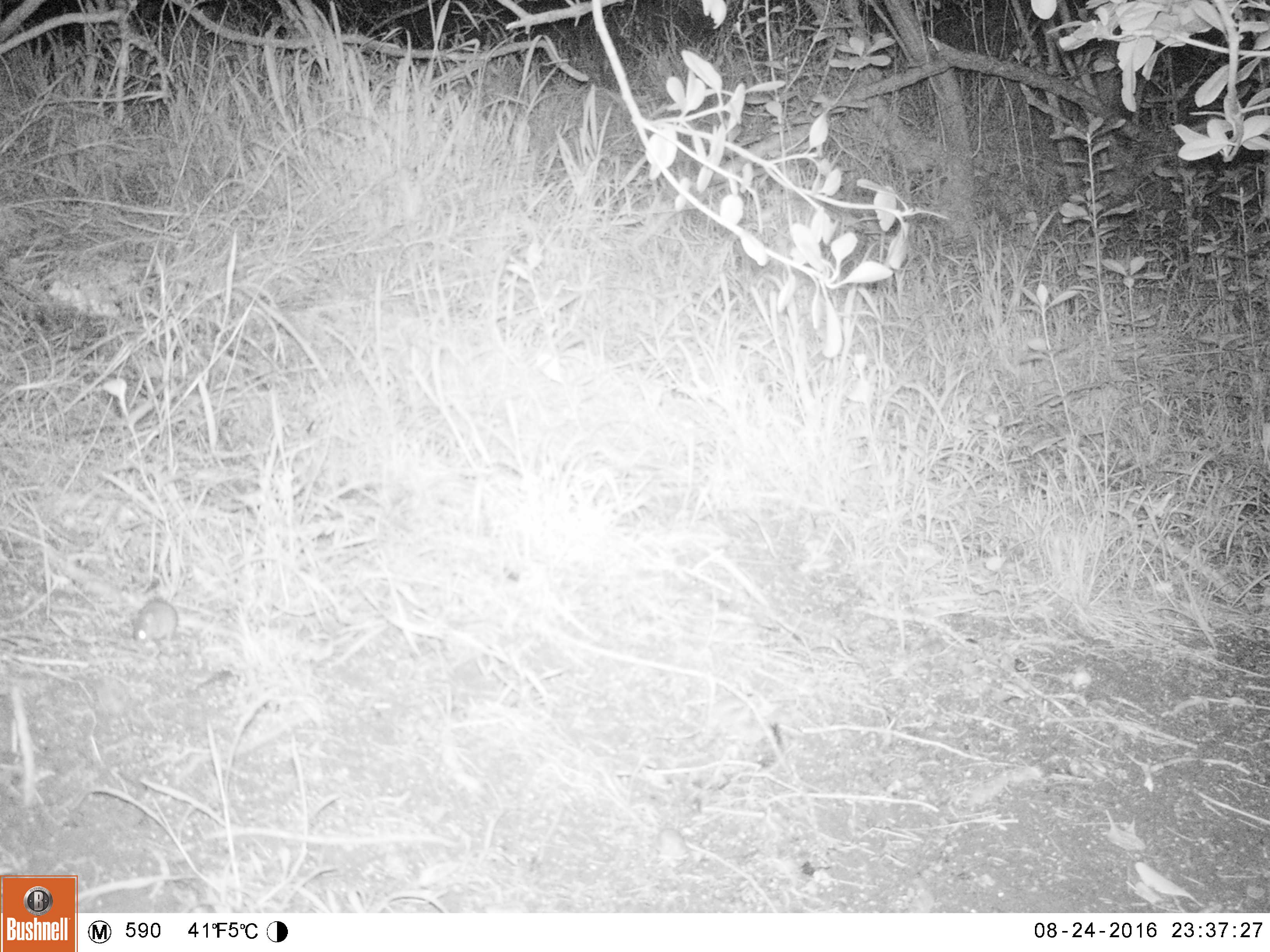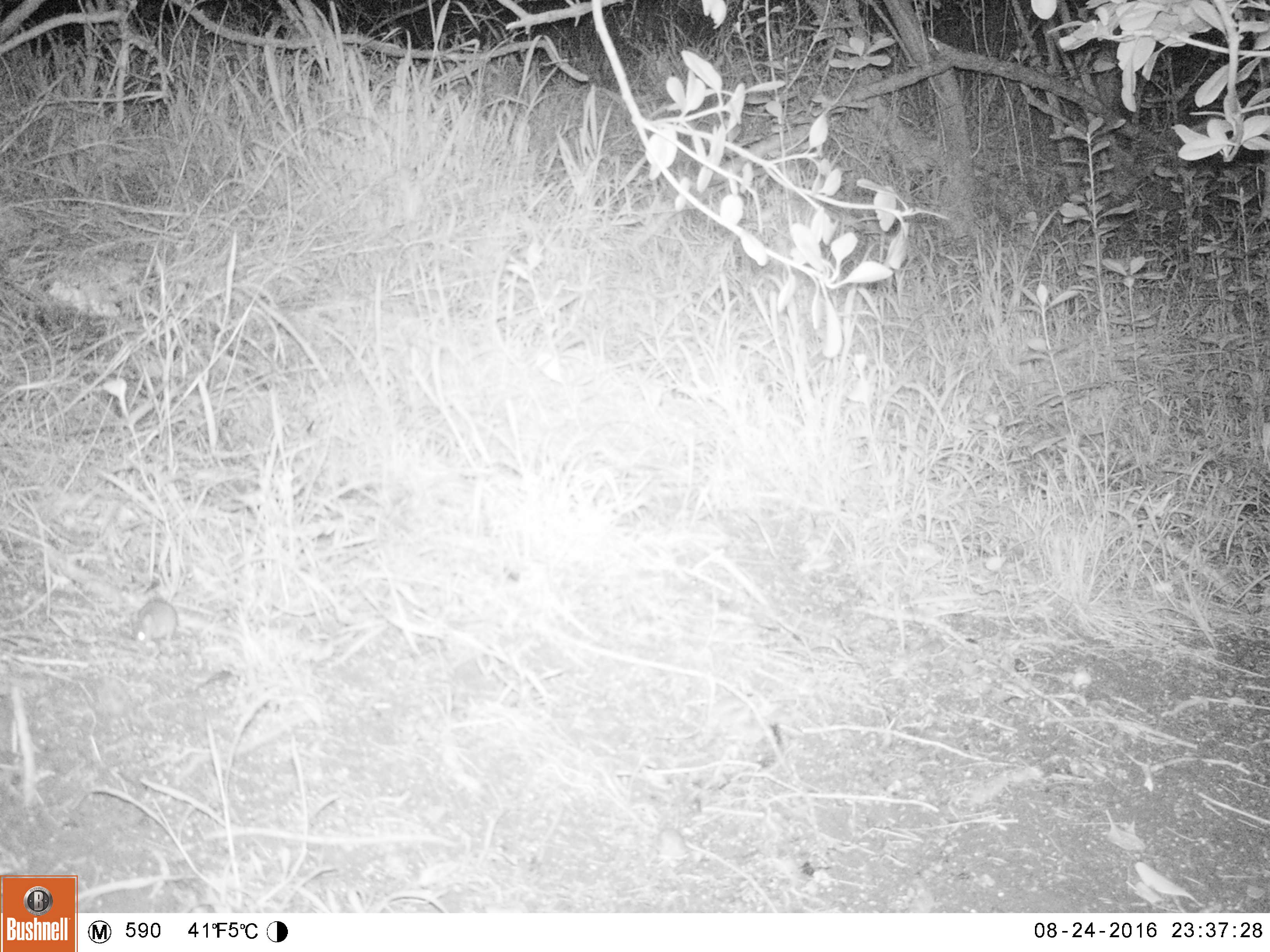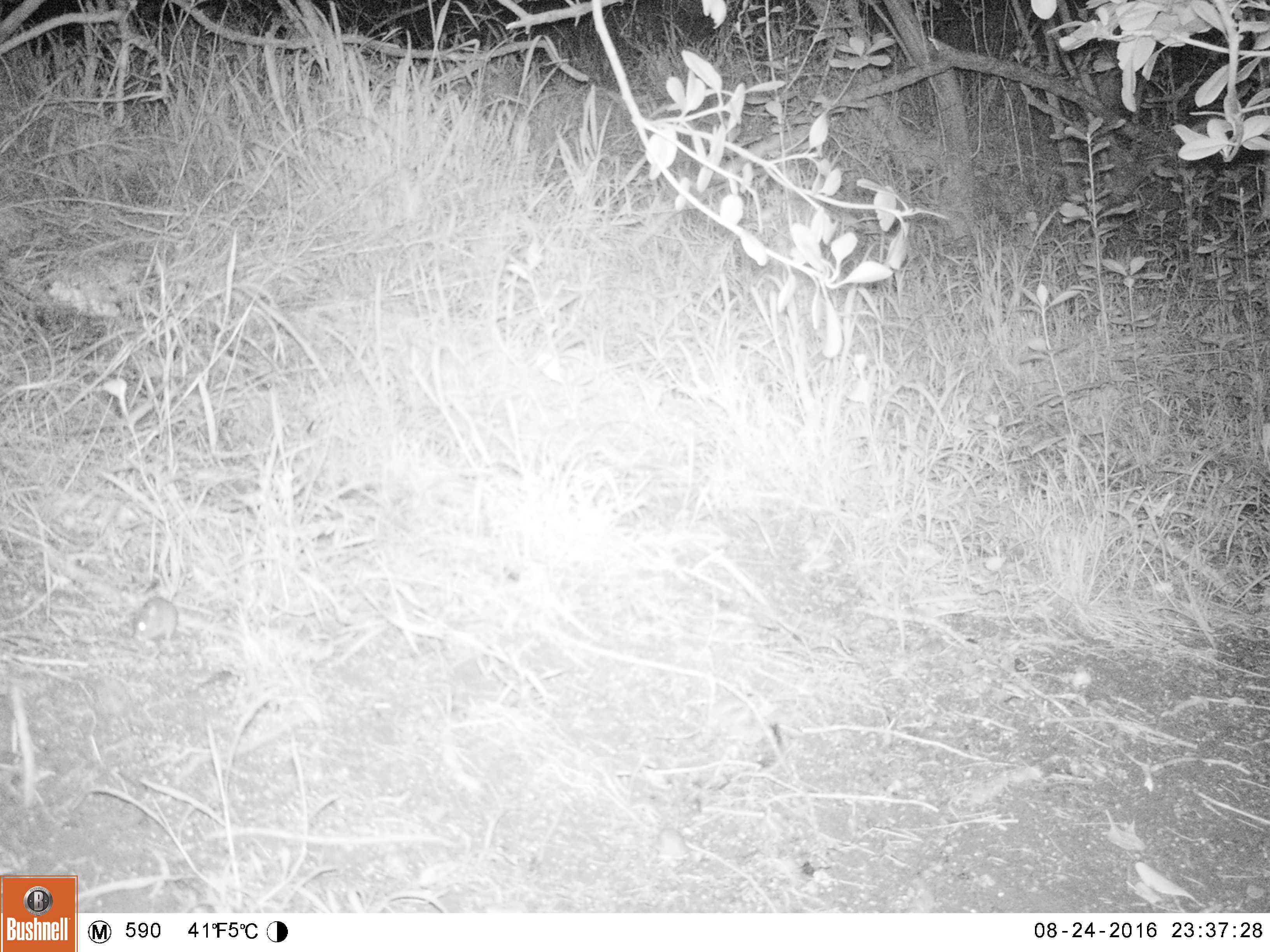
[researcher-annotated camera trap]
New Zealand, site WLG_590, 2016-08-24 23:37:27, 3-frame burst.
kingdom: Animalia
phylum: Chordata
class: Mammalia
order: Rodentia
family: Muridae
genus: Mus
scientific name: Mus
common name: mouse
Mouse (Mus).